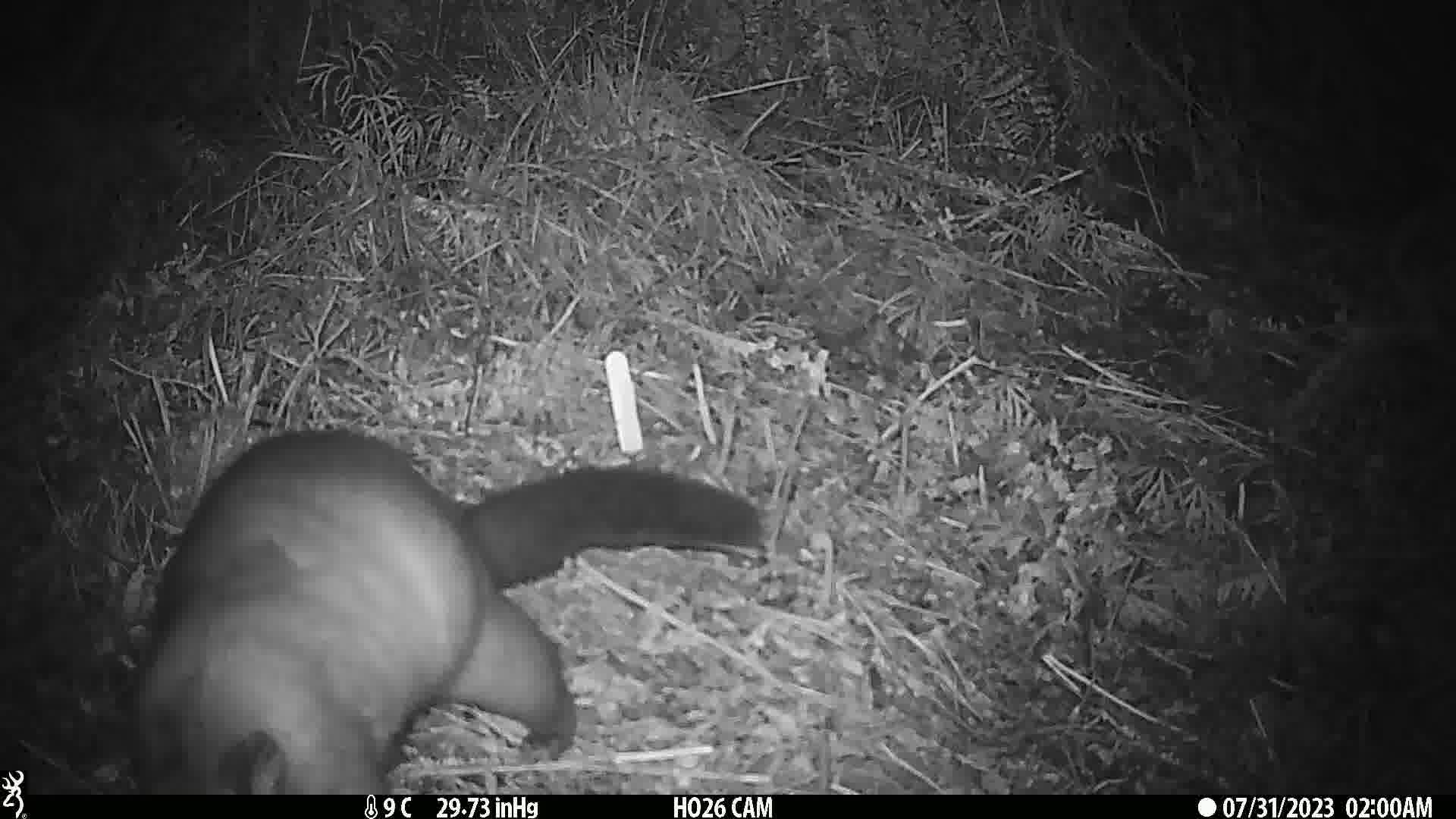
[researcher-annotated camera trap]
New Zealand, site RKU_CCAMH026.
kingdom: Animalia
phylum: Chordata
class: Mammalia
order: Diprotodontia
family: Phalangeridae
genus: Trichosurus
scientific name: Trichosurus vulpecula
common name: common brushtail possum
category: possum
Possum (common brushtail possum) (Trichosurus vulpecula).